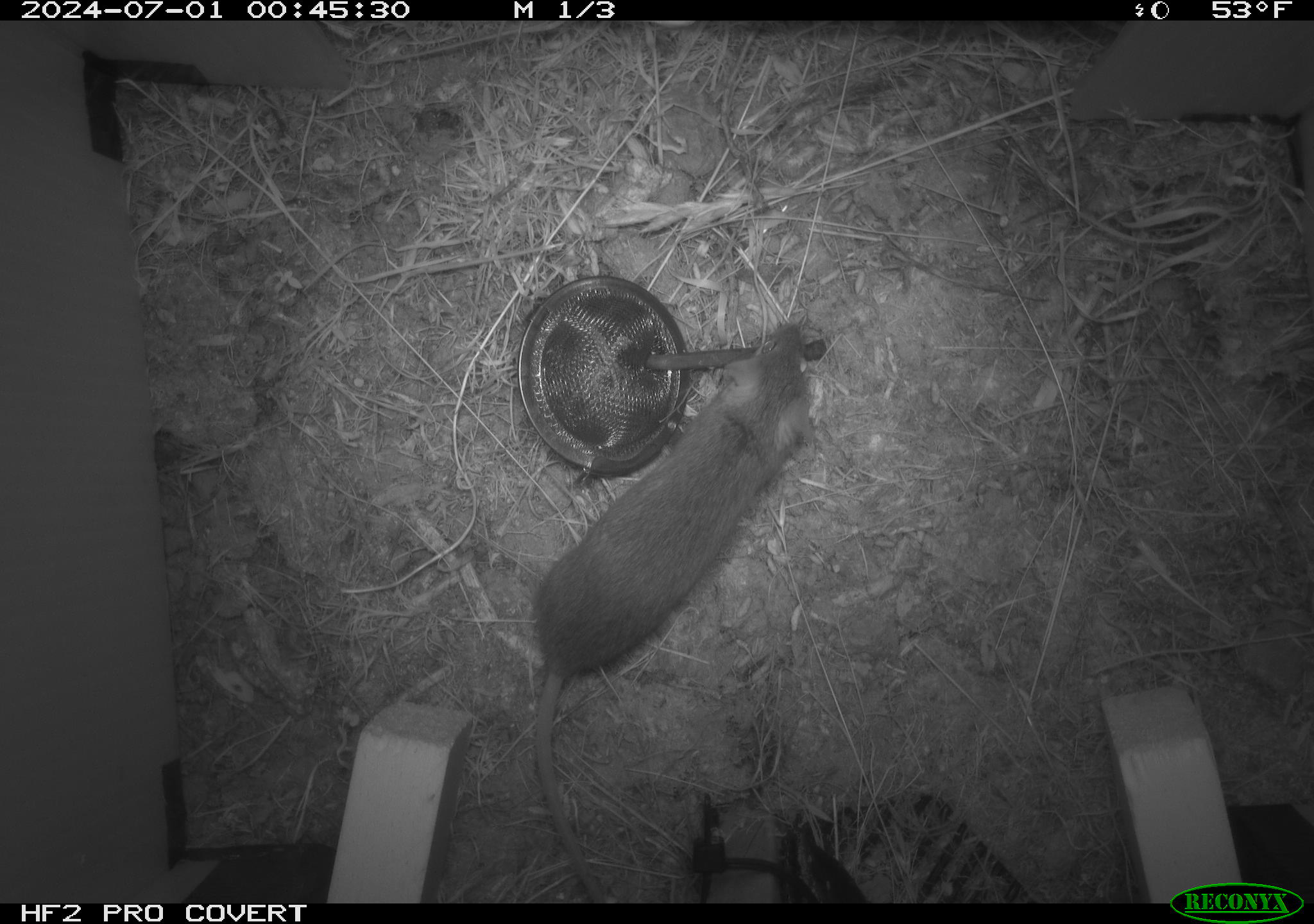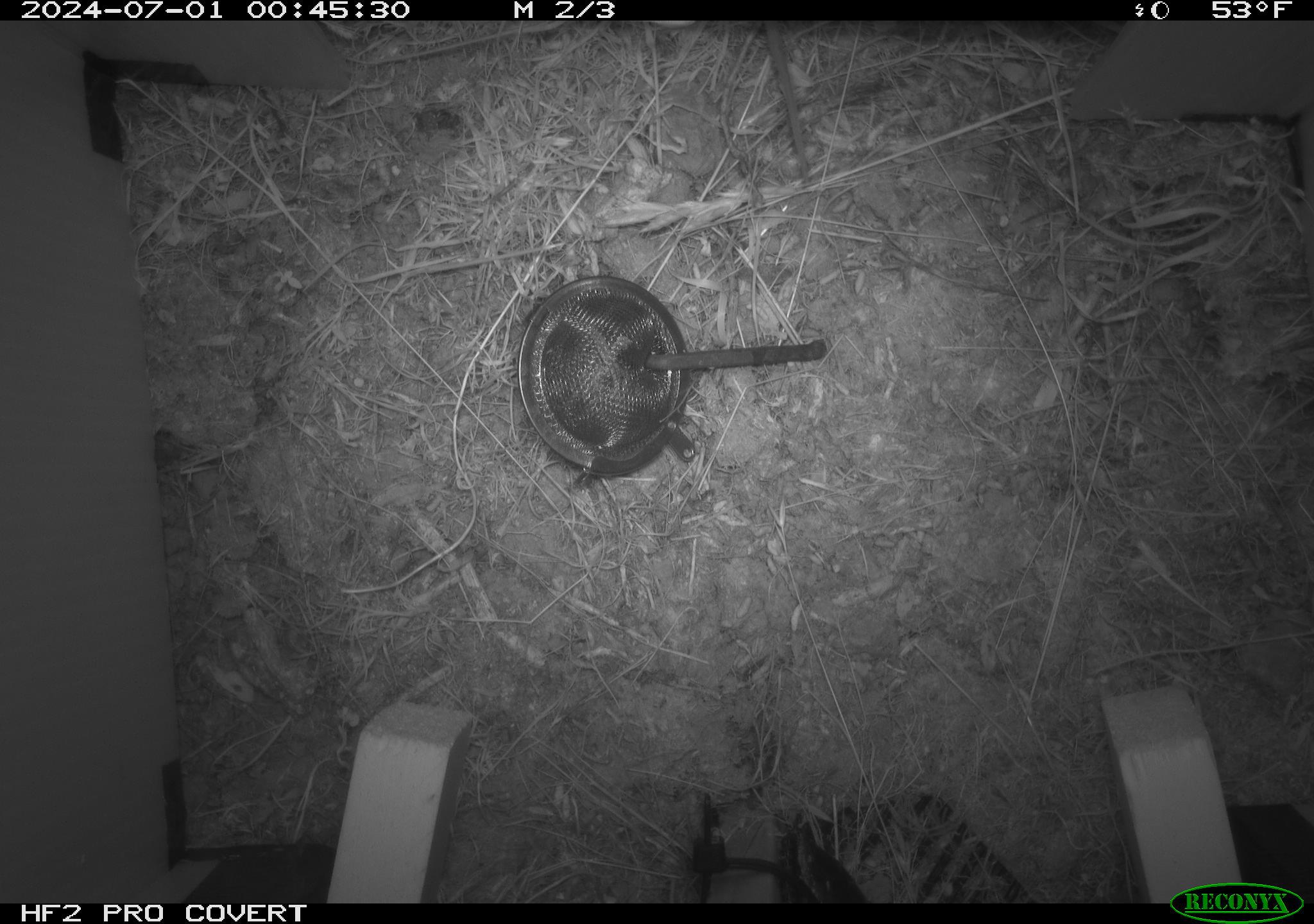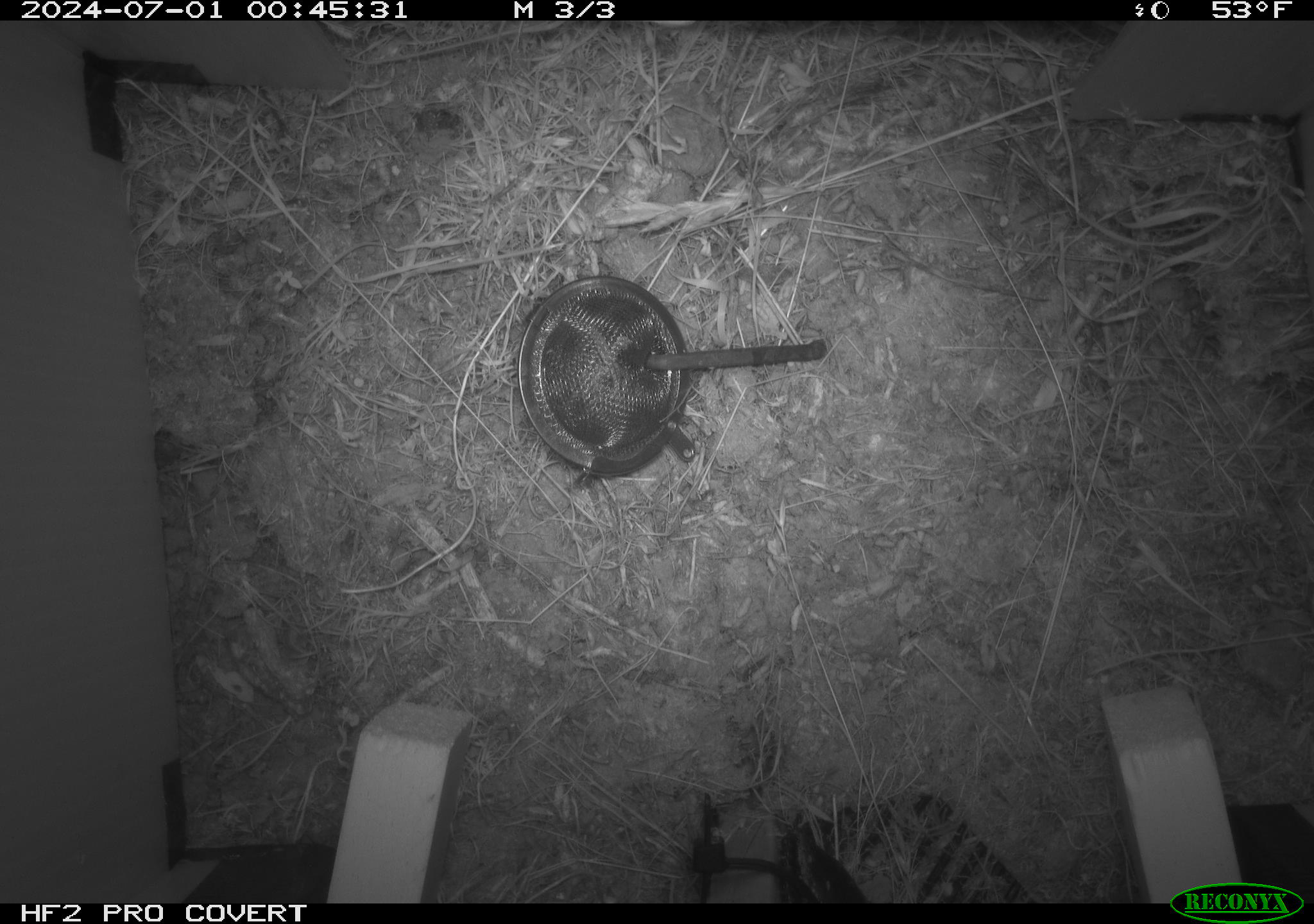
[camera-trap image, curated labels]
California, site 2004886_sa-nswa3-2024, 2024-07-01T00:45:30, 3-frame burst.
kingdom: Animalia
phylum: Chordata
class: Mammalia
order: Rodentia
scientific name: Rodentia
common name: rodent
Rodent (Rodentia).